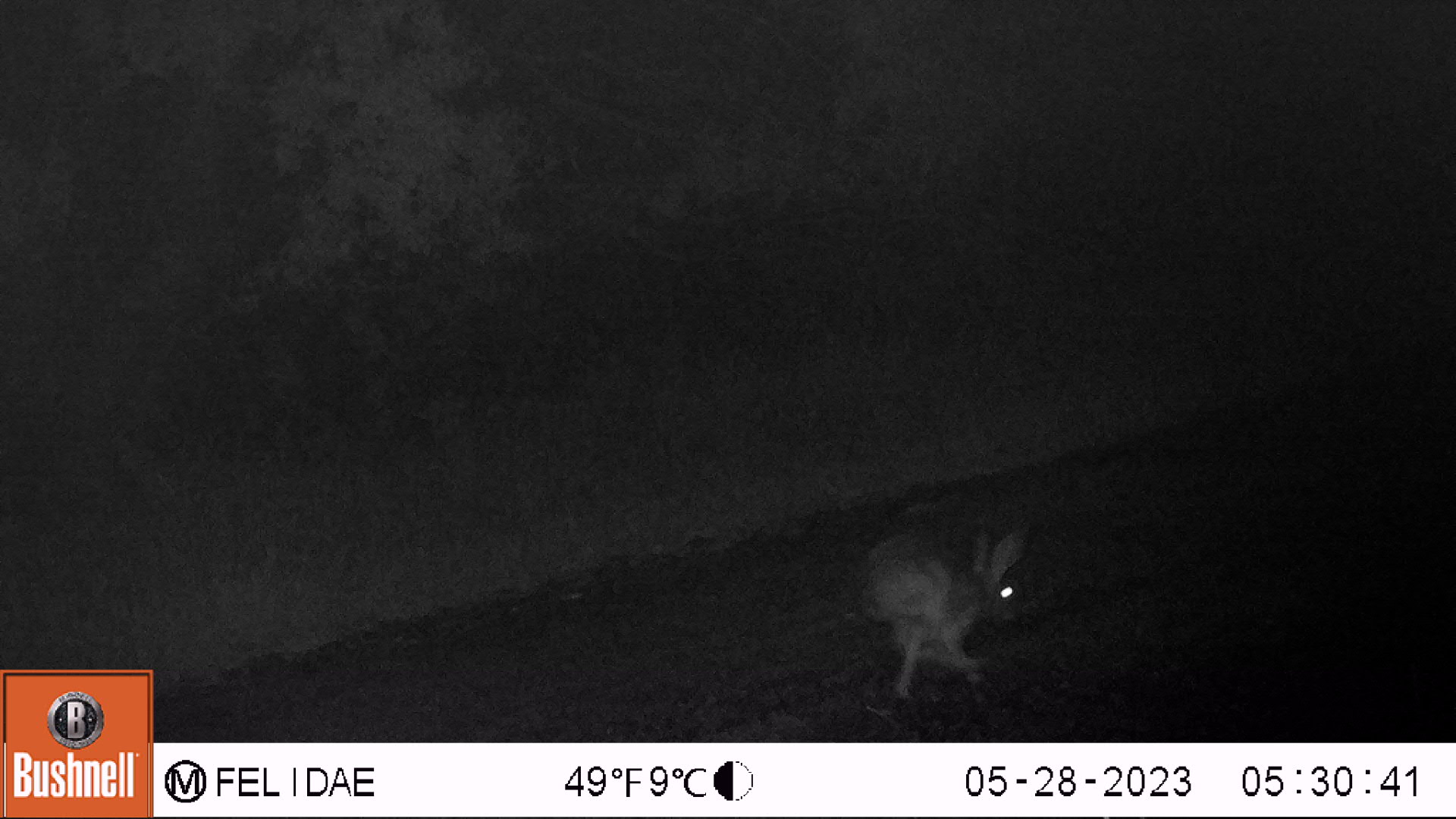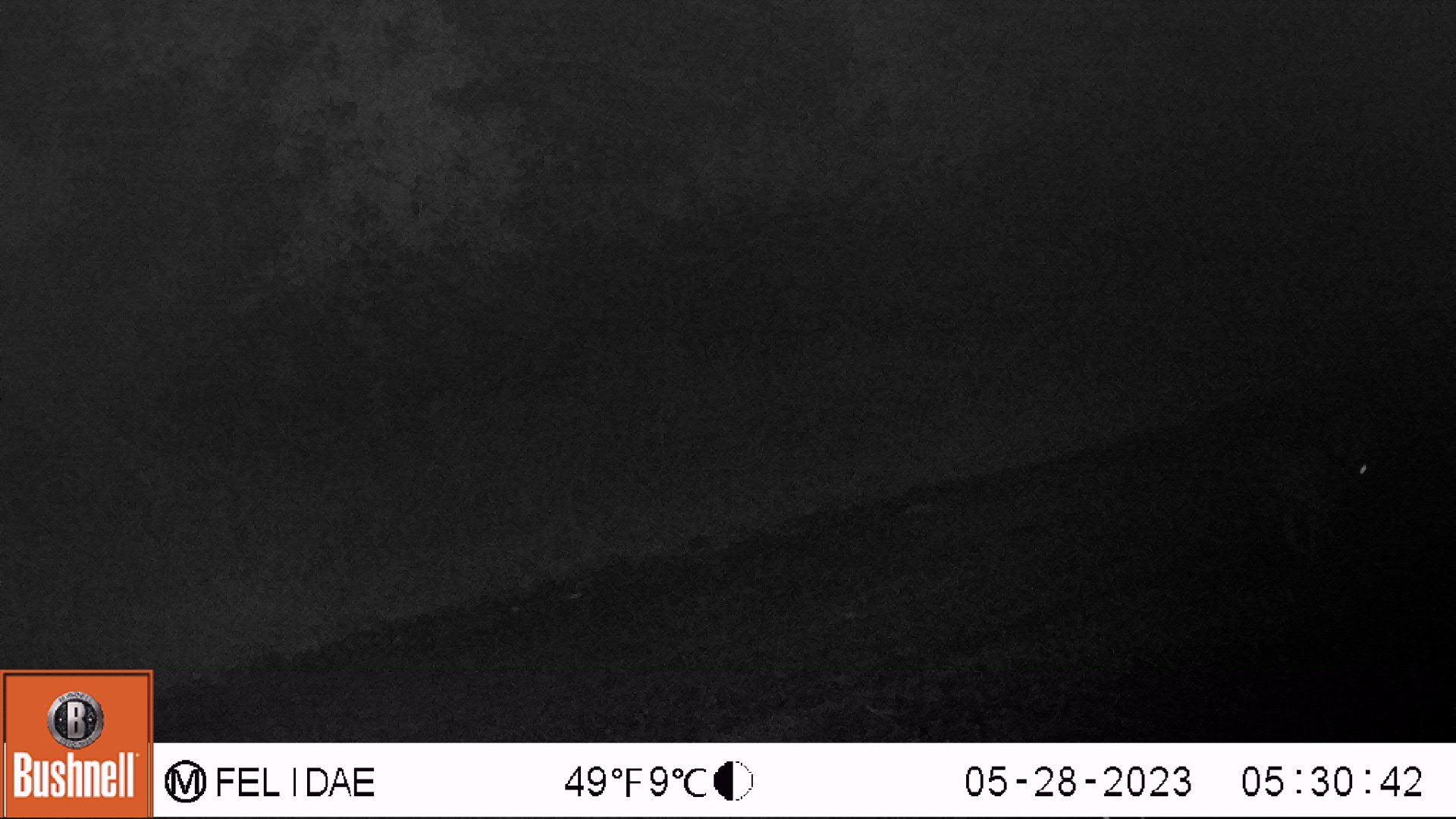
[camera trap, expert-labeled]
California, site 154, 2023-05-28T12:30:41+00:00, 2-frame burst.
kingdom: Animalia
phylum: Chordata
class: Mammalia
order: Lagomorpha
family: Leporidae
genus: Lepus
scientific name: Lepus californicus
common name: black-tailed jackrabbit